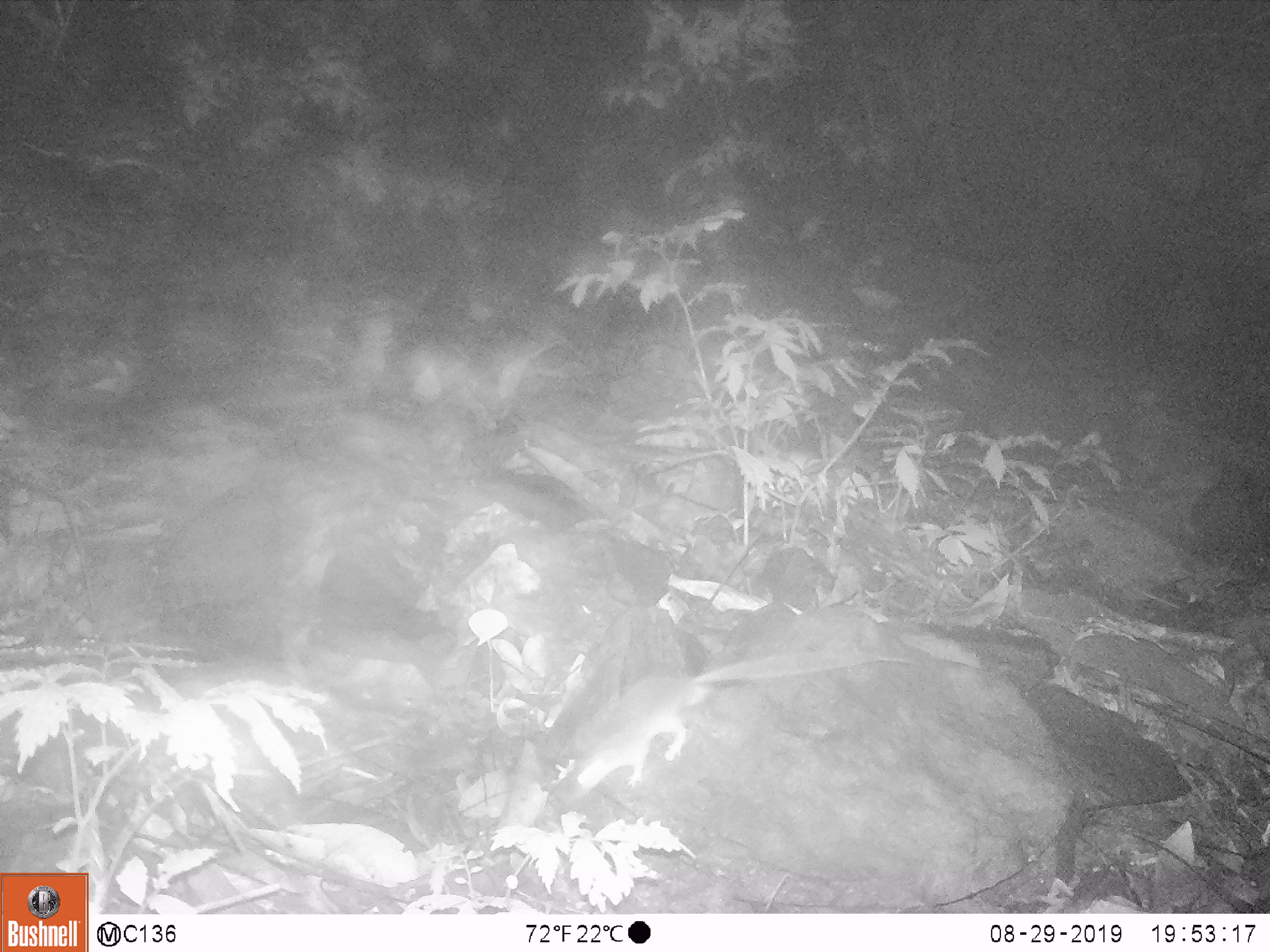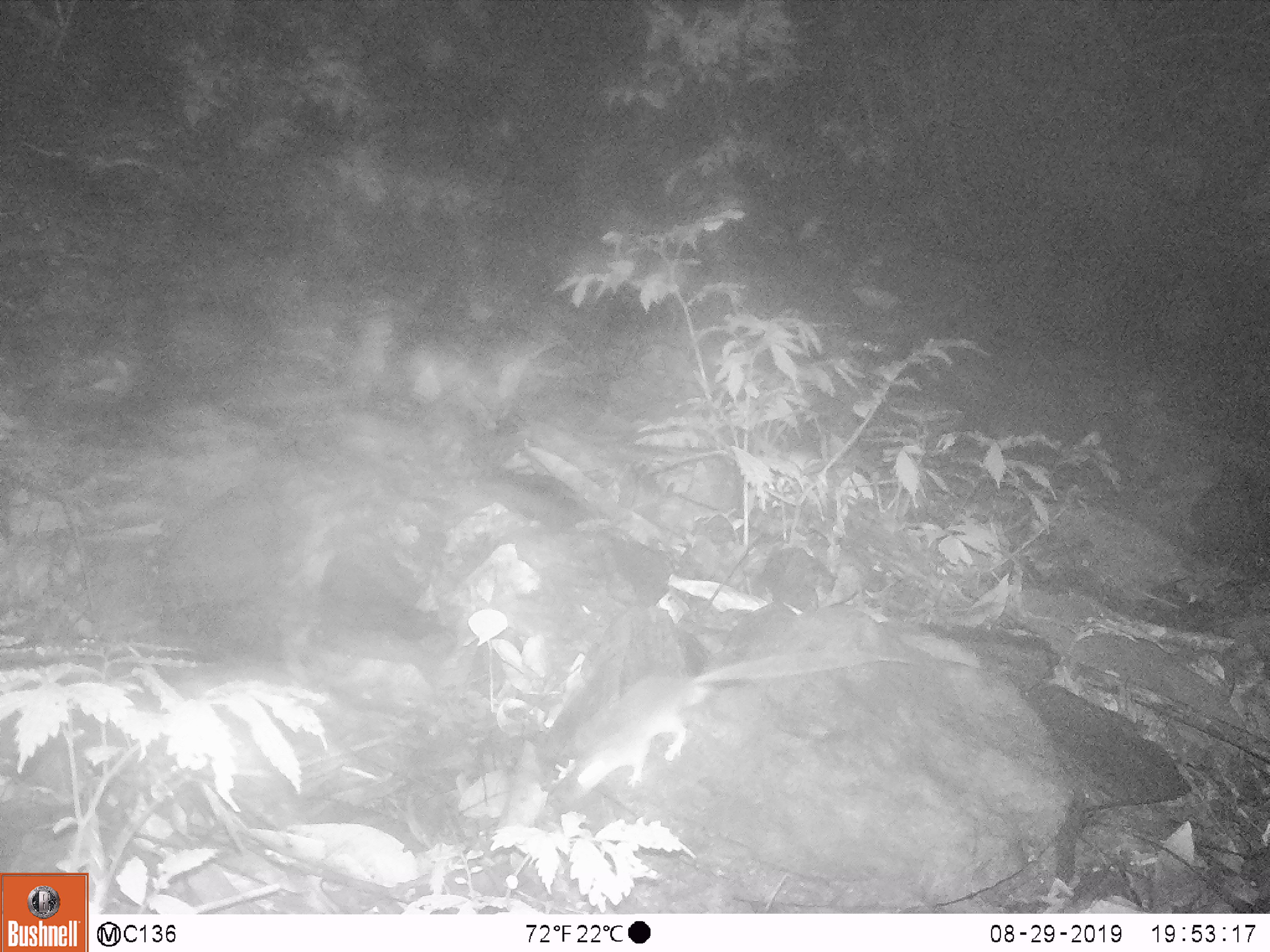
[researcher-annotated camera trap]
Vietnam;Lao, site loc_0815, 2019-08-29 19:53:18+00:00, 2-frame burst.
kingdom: Animalia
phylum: Chordata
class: Mammalia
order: Artiodactyla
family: Suidae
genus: Sus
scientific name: Sus scrofa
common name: eurasian wild pig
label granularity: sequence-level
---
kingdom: Animalia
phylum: Chordata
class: Mammalia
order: Rodentia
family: Muridae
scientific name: Muridae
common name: old-world mice and rats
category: unidentified murid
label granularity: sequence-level